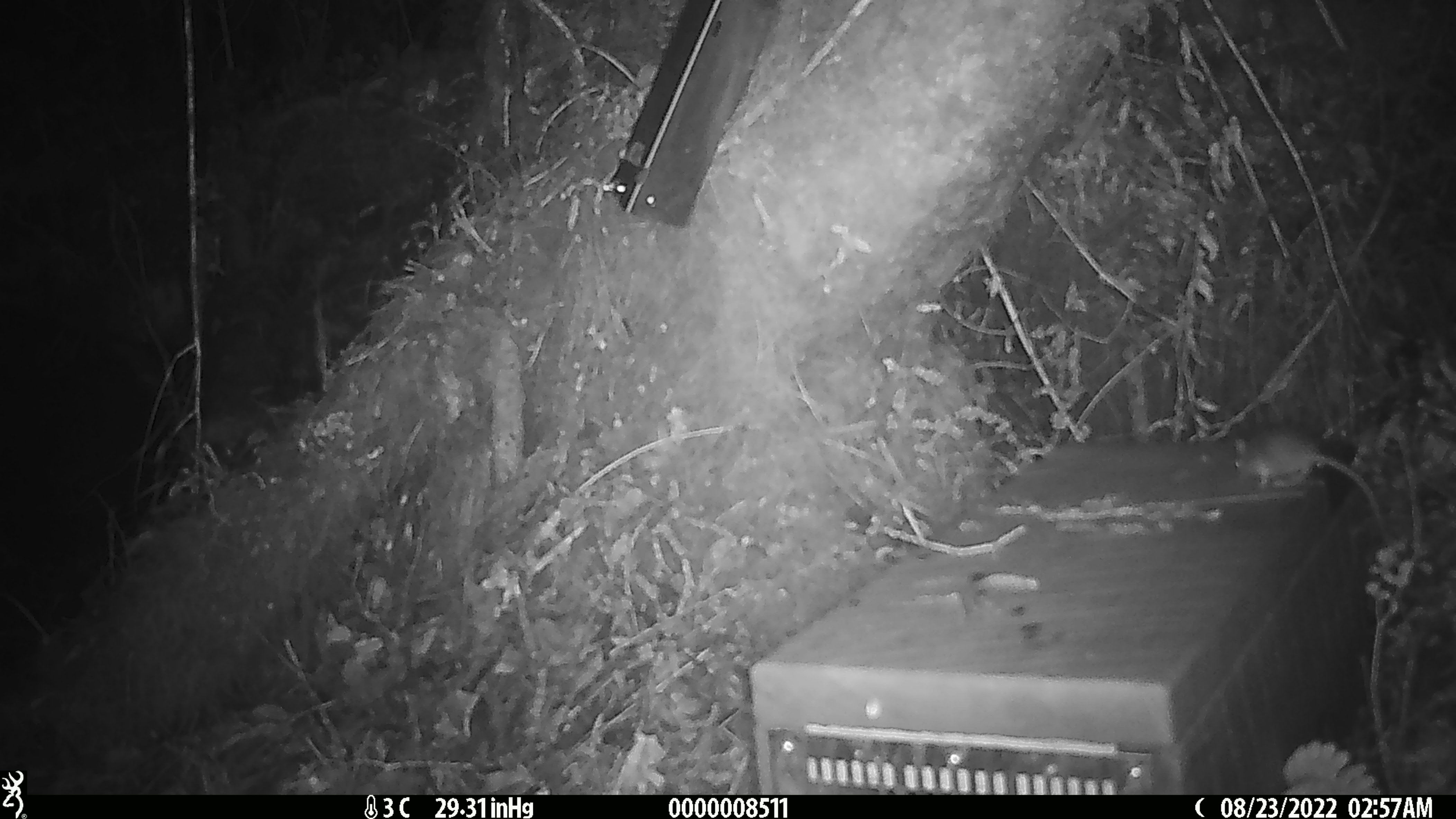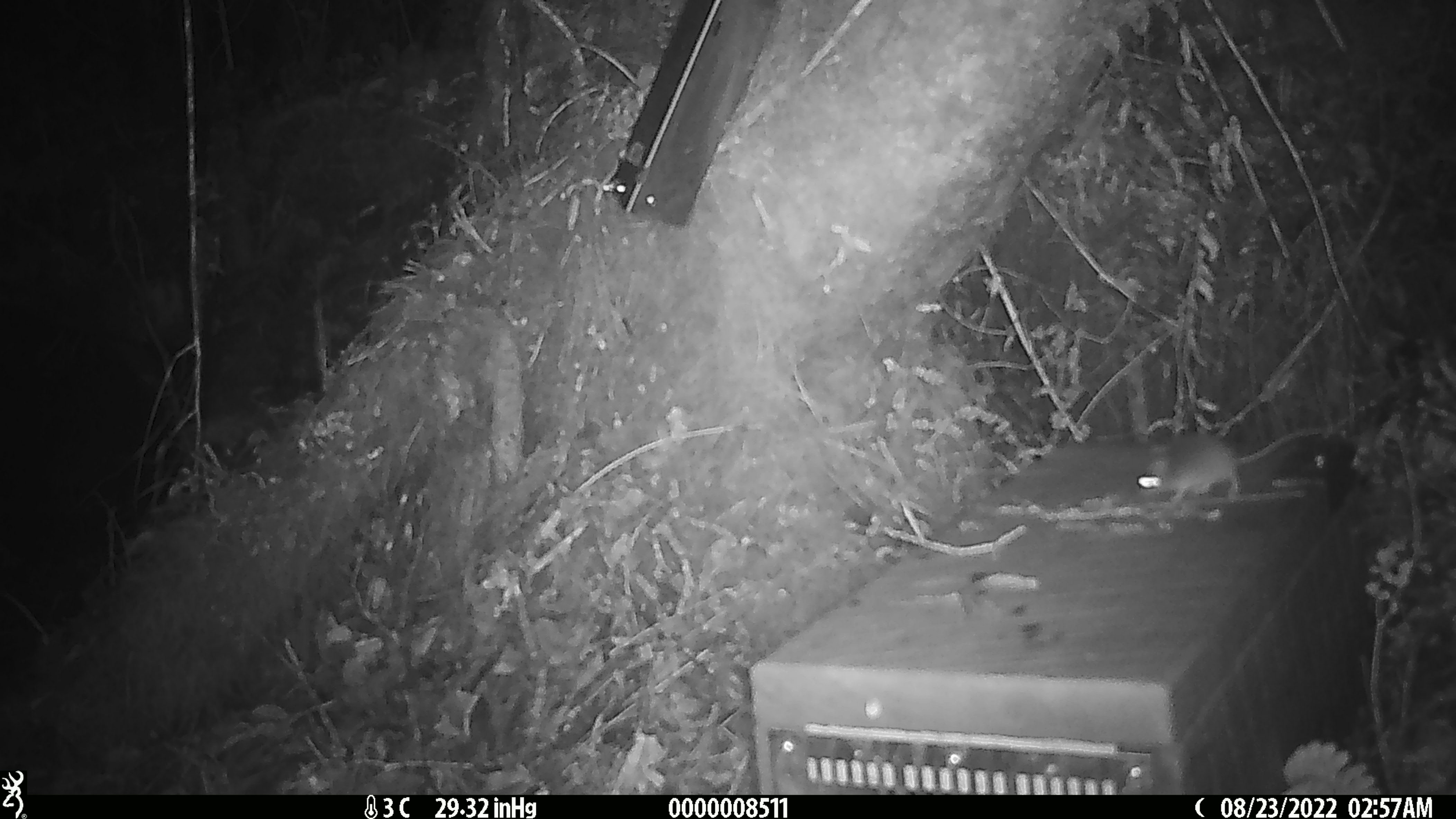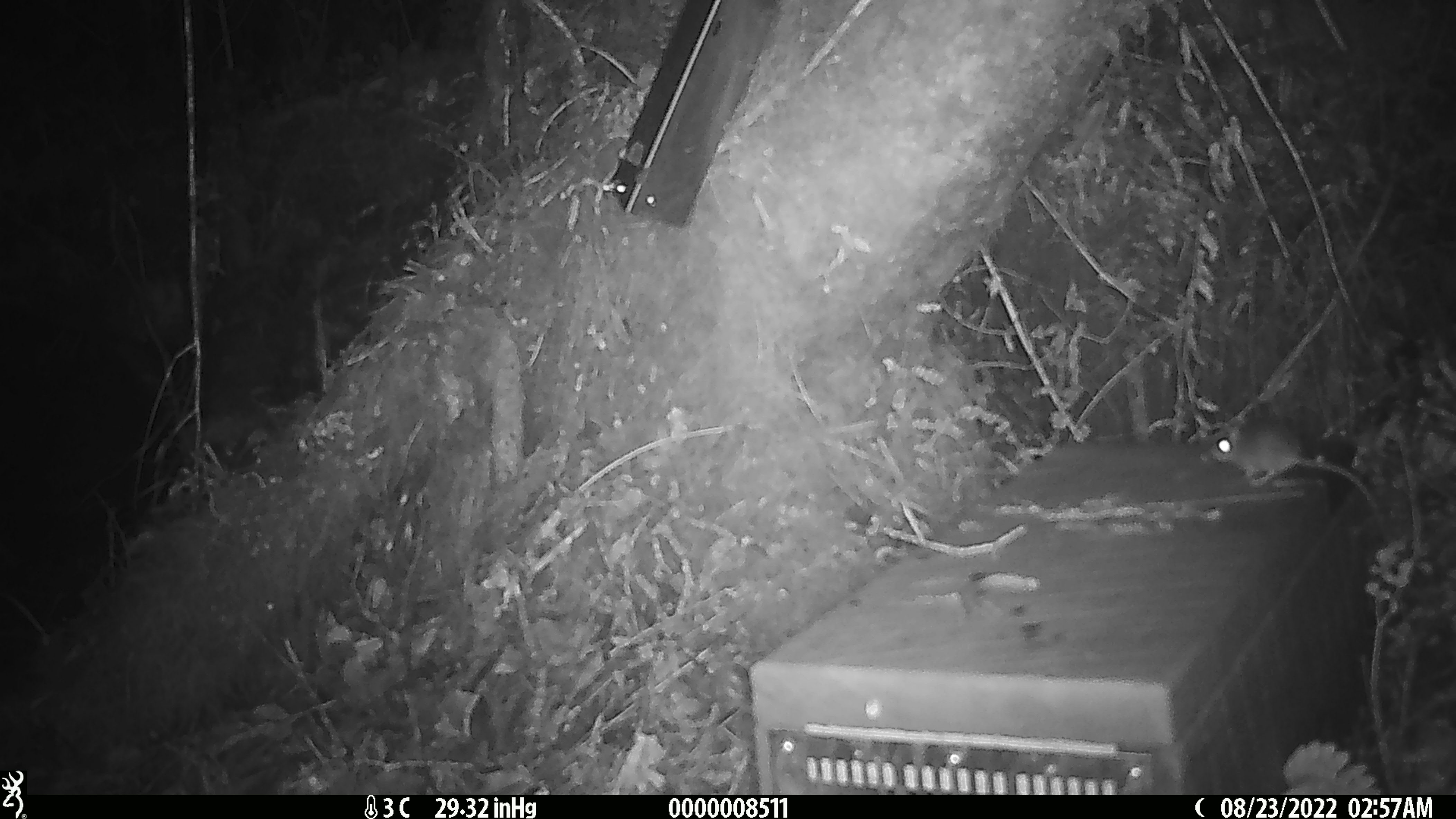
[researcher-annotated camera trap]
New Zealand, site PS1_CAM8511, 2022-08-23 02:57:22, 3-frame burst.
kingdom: Animalia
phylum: Chordata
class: Mammalia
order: Rodentia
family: Muridae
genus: Mus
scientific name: Mus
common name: mouse